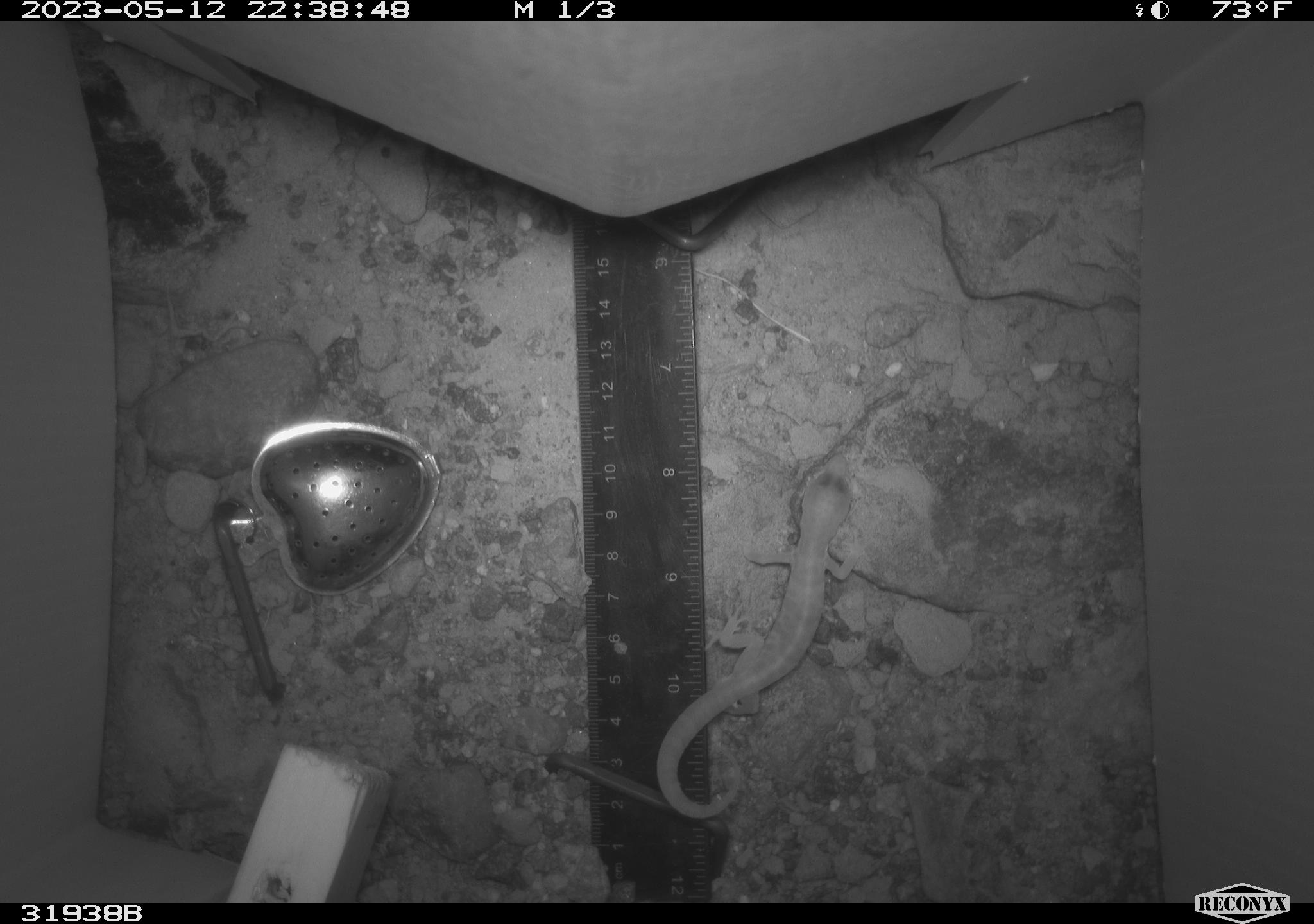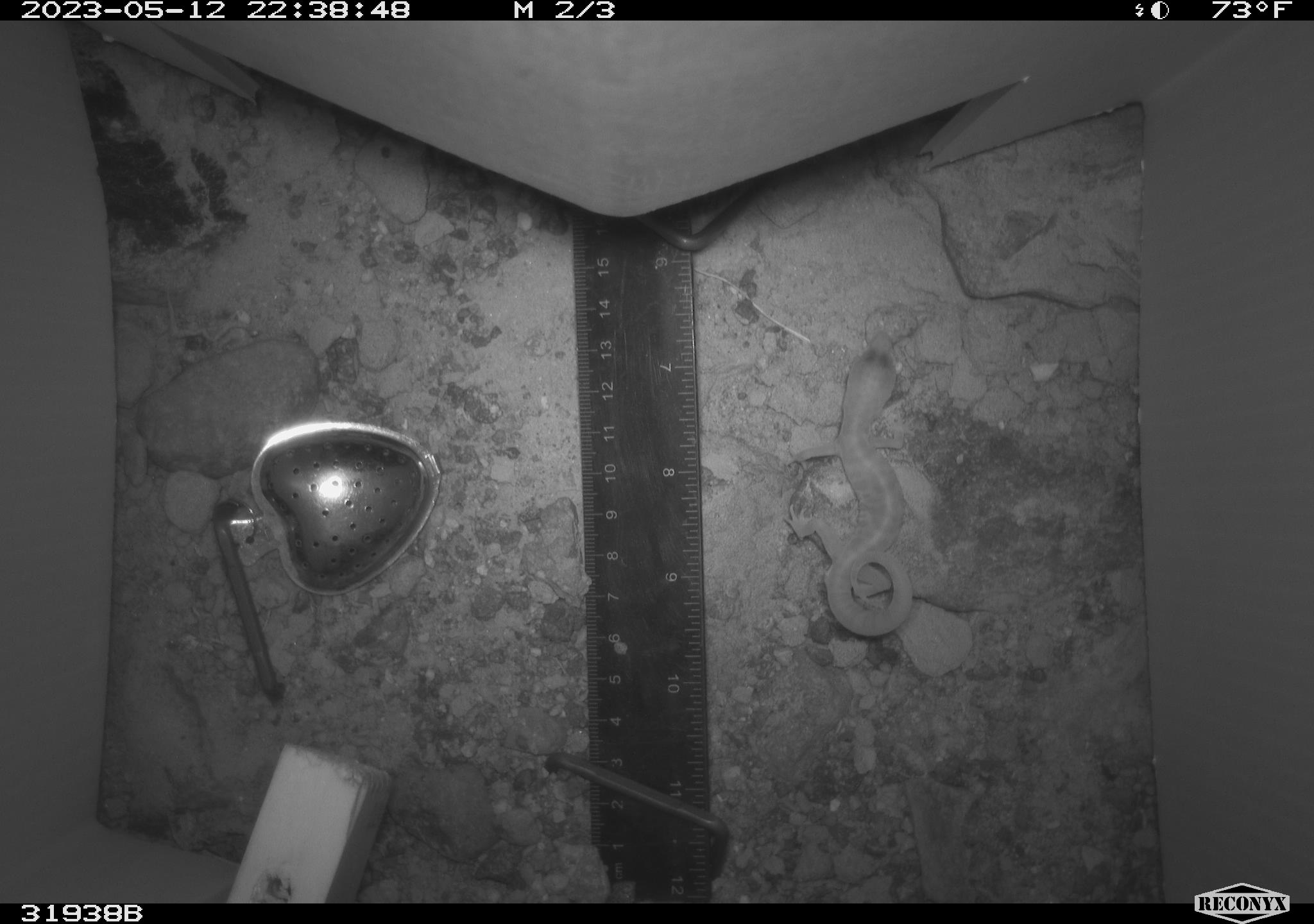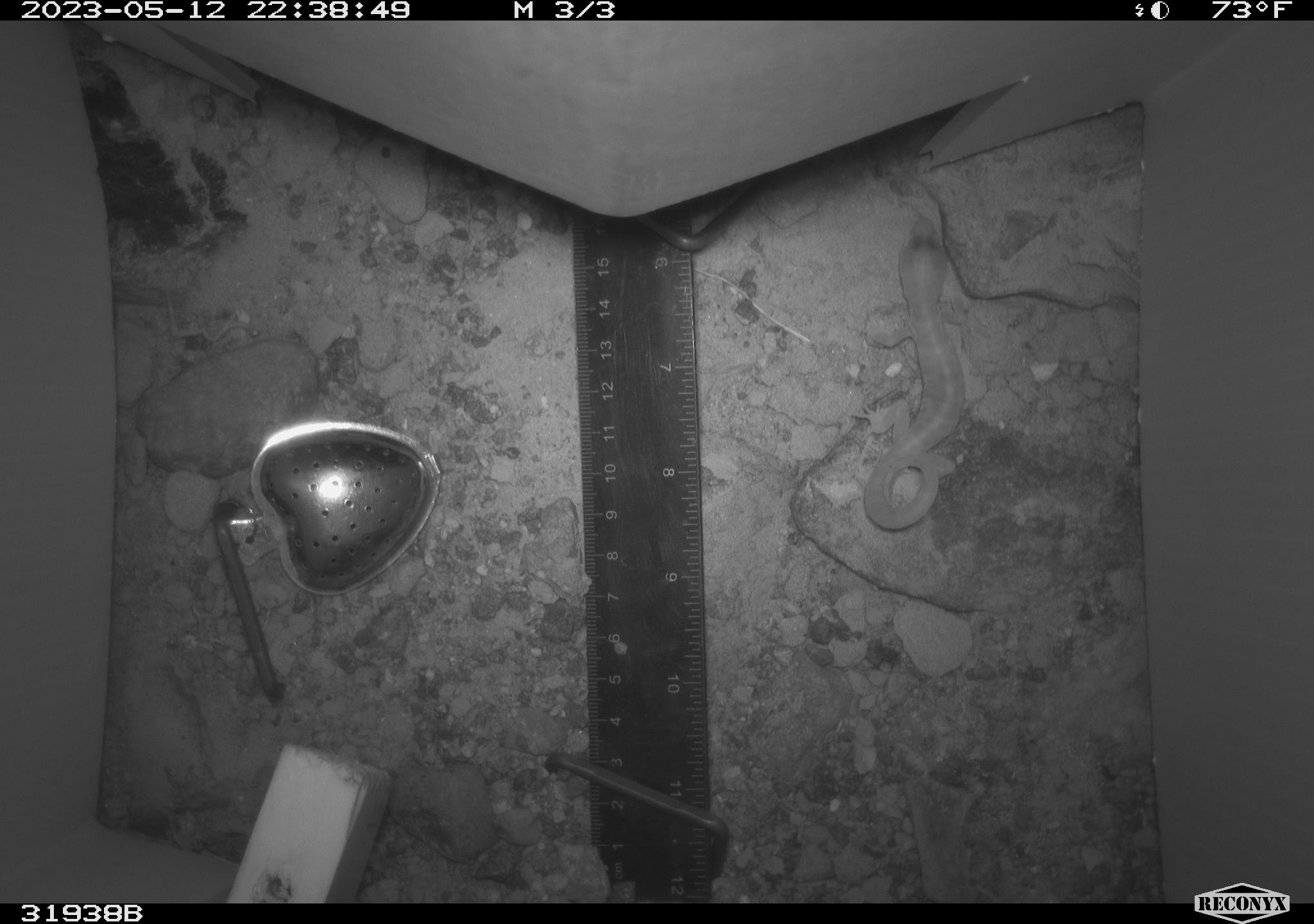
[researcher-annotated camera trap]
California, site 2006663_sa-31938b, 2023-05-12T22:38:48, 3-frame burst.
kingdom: Animalia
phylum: Chordata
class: Reptilia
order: Squamata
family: Gekkonidae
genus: Hemidactylus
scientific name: Hemidactylus turcicus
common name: mediterranean gecko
Mediterranean gecko (Hemidactylus turcicus).